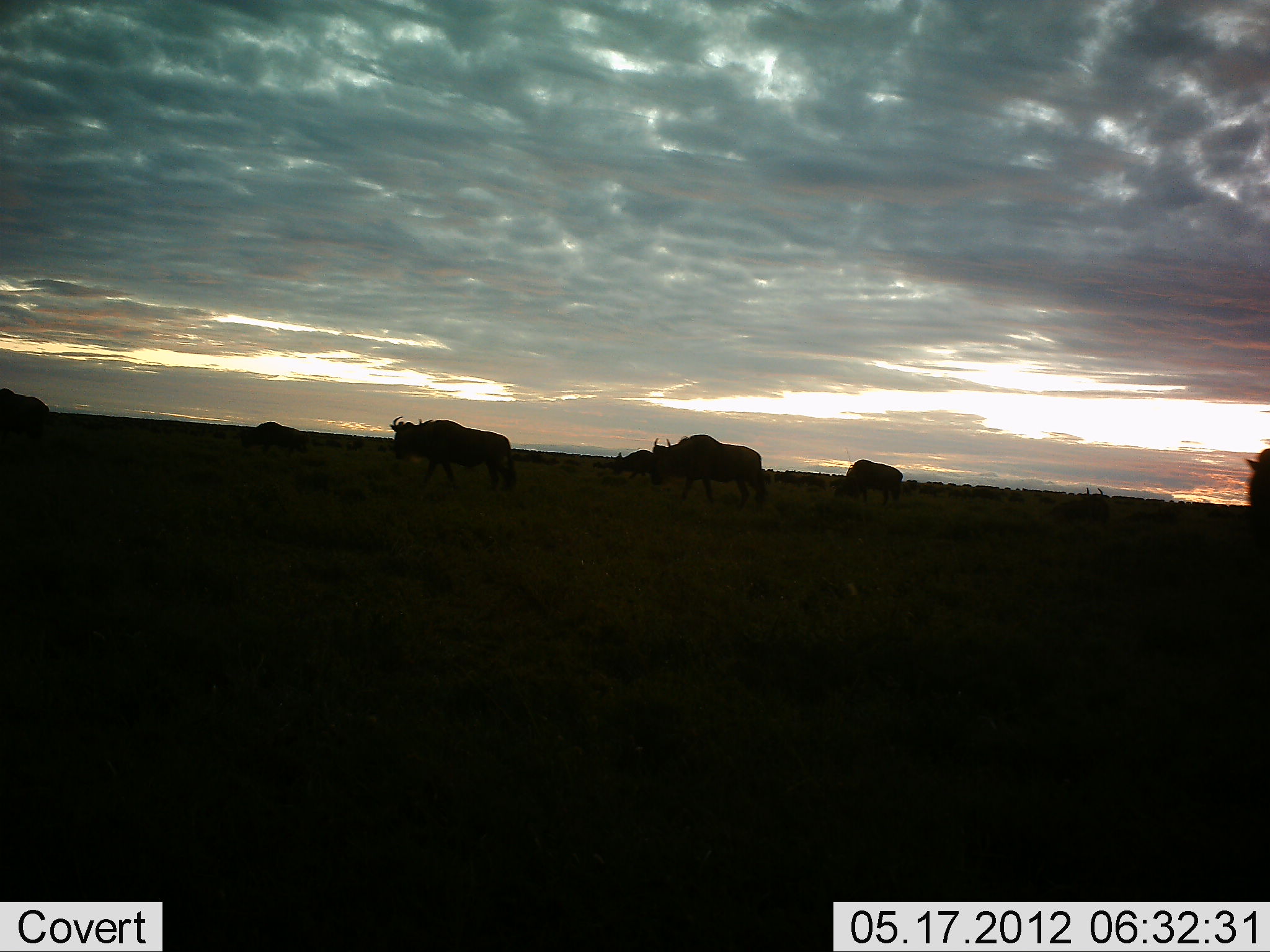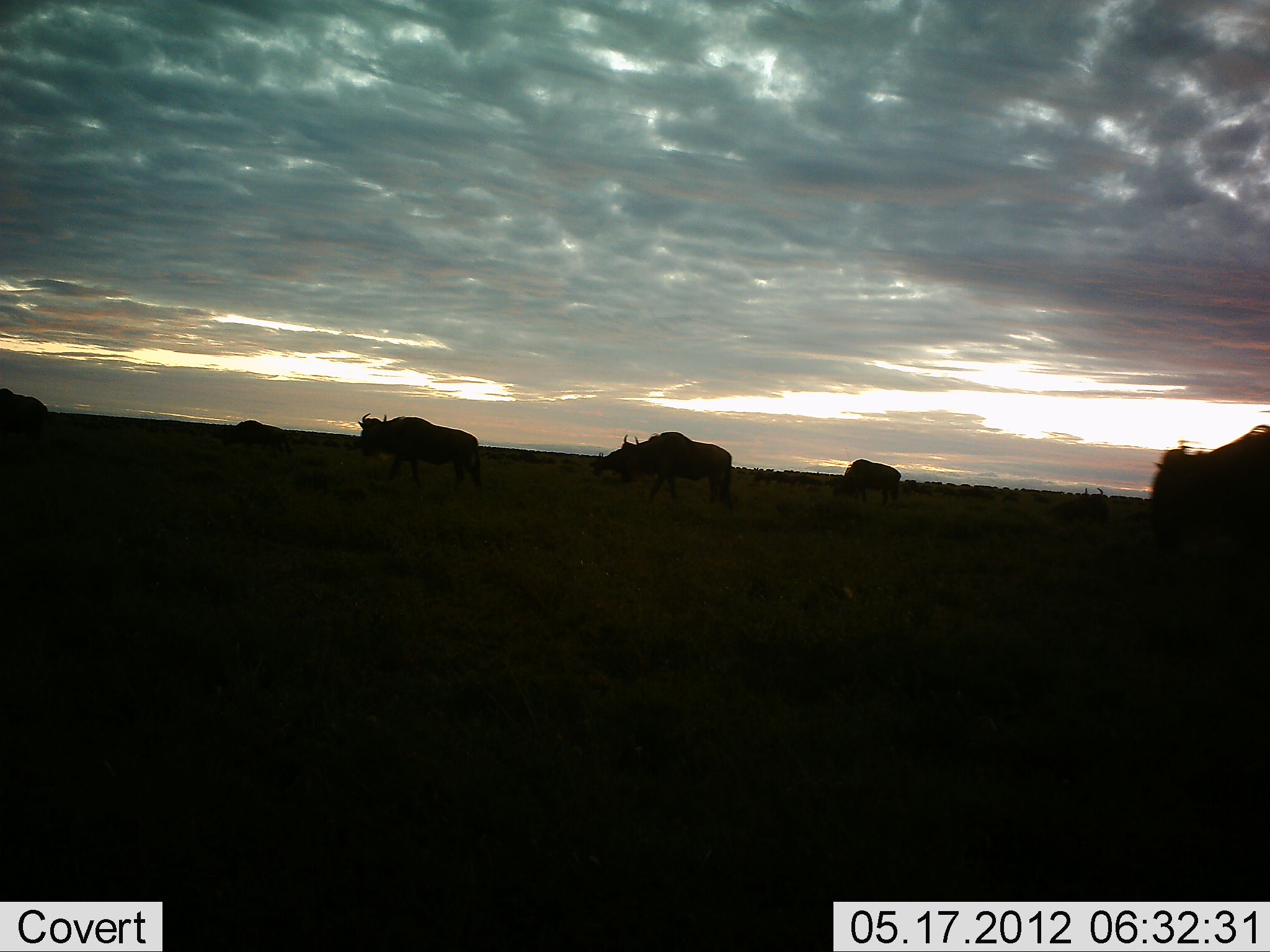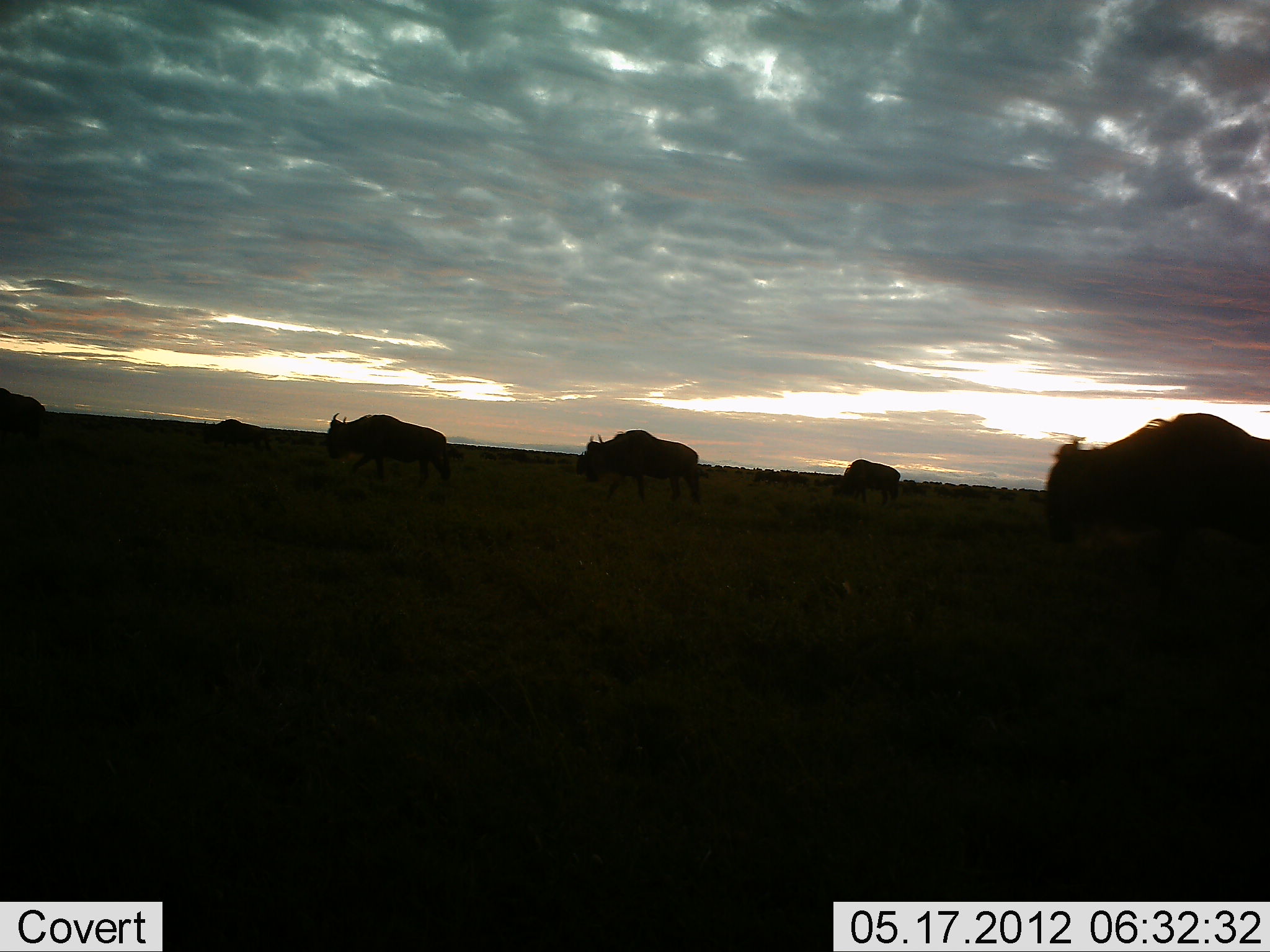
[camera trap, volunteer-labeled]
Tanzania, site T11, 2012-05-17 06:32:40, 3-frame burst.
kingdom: Animalia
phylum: Chordata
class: Mammalia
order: Artiodactyla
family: Bovidae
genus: Connochaetes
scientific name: Connochaetes taurinus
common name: blue wildebeest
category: wildebeest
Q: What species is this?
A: Wildebeest (blue wildebeest) (Connochaetes taurinus).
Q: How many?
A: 7.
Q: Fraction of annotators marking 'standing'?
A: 0%.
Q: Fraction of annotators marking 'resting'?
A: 0%.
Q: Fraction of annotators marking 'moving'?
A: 100%.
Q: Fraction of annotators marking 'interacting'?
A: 0%.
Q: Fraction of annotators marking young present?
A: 0%.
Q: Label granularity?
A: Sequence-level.